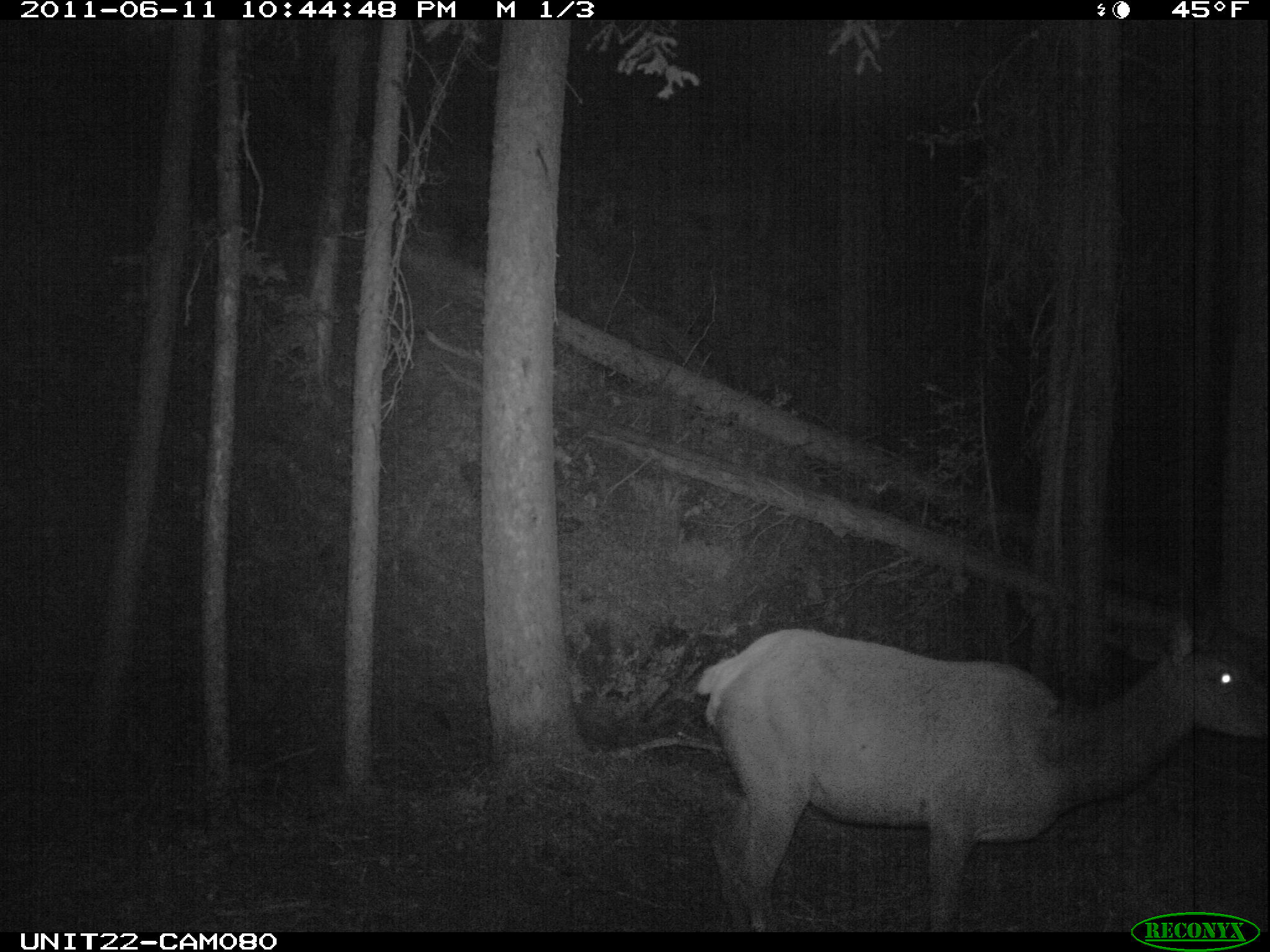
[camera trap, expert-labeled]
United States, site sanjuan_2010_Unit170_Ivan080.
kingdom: Animalia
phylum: Chordata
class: Mammalia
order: Artiodactyla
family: Cervidae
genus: Cervus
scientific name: Cervus elaphus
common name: red deer